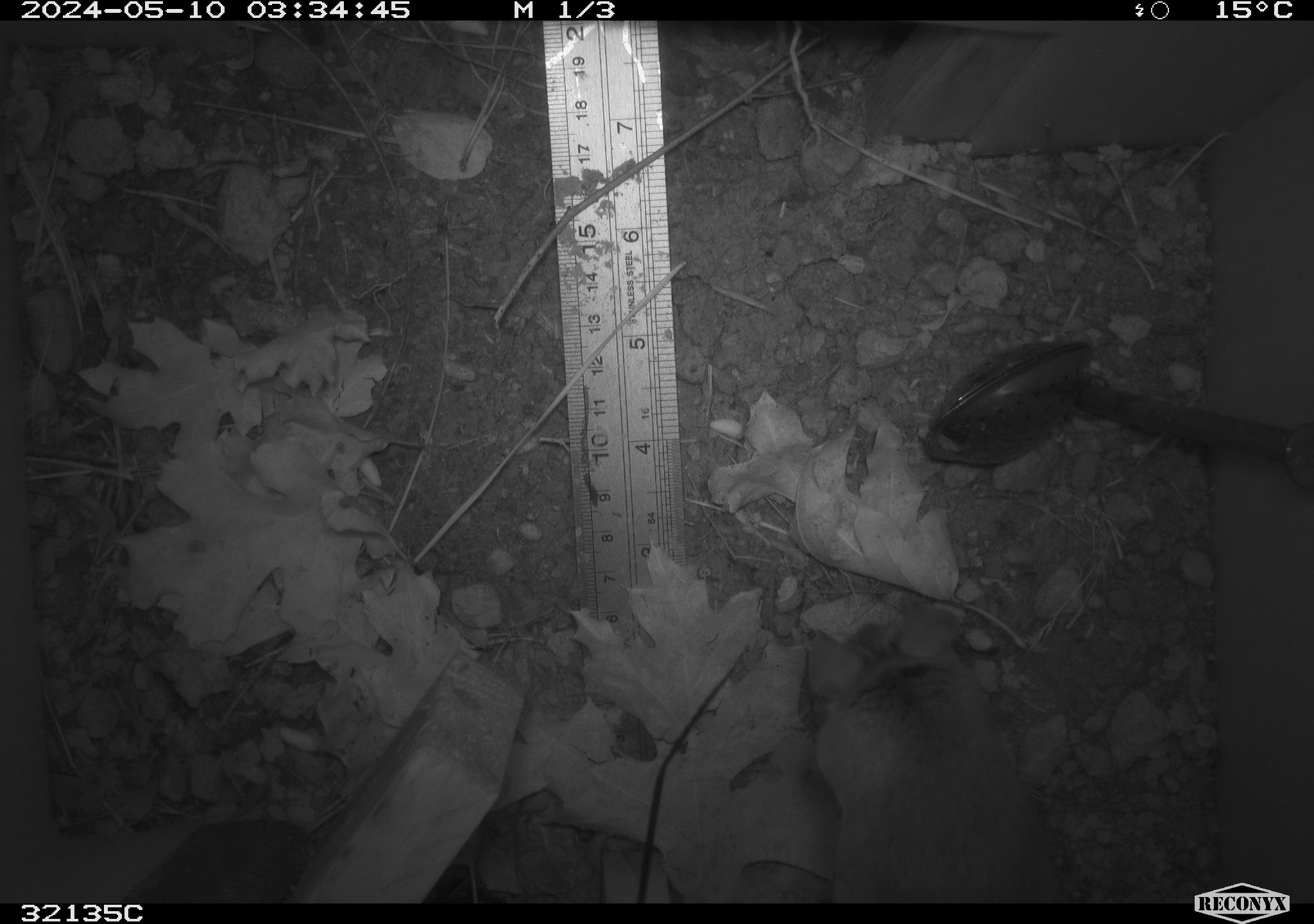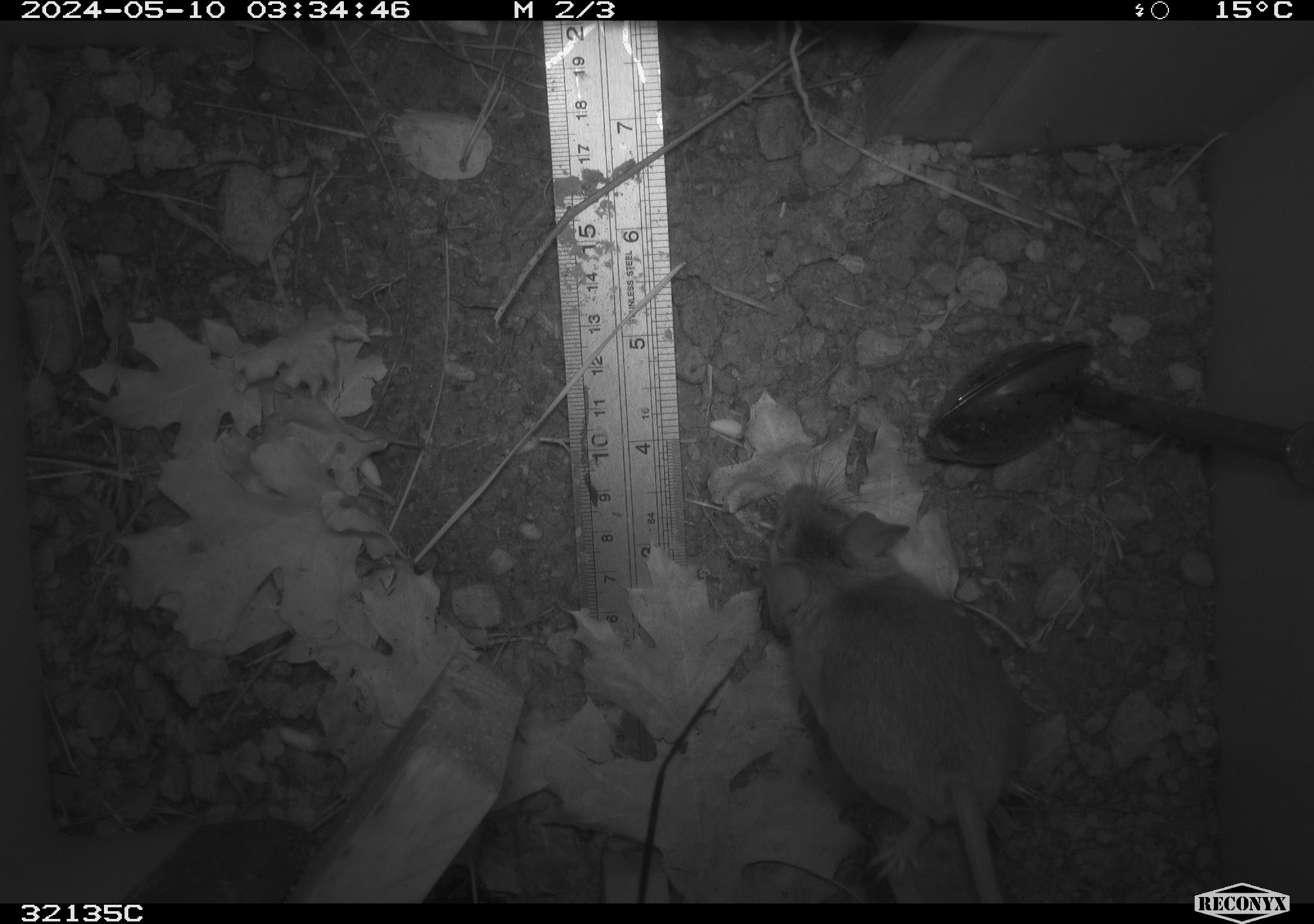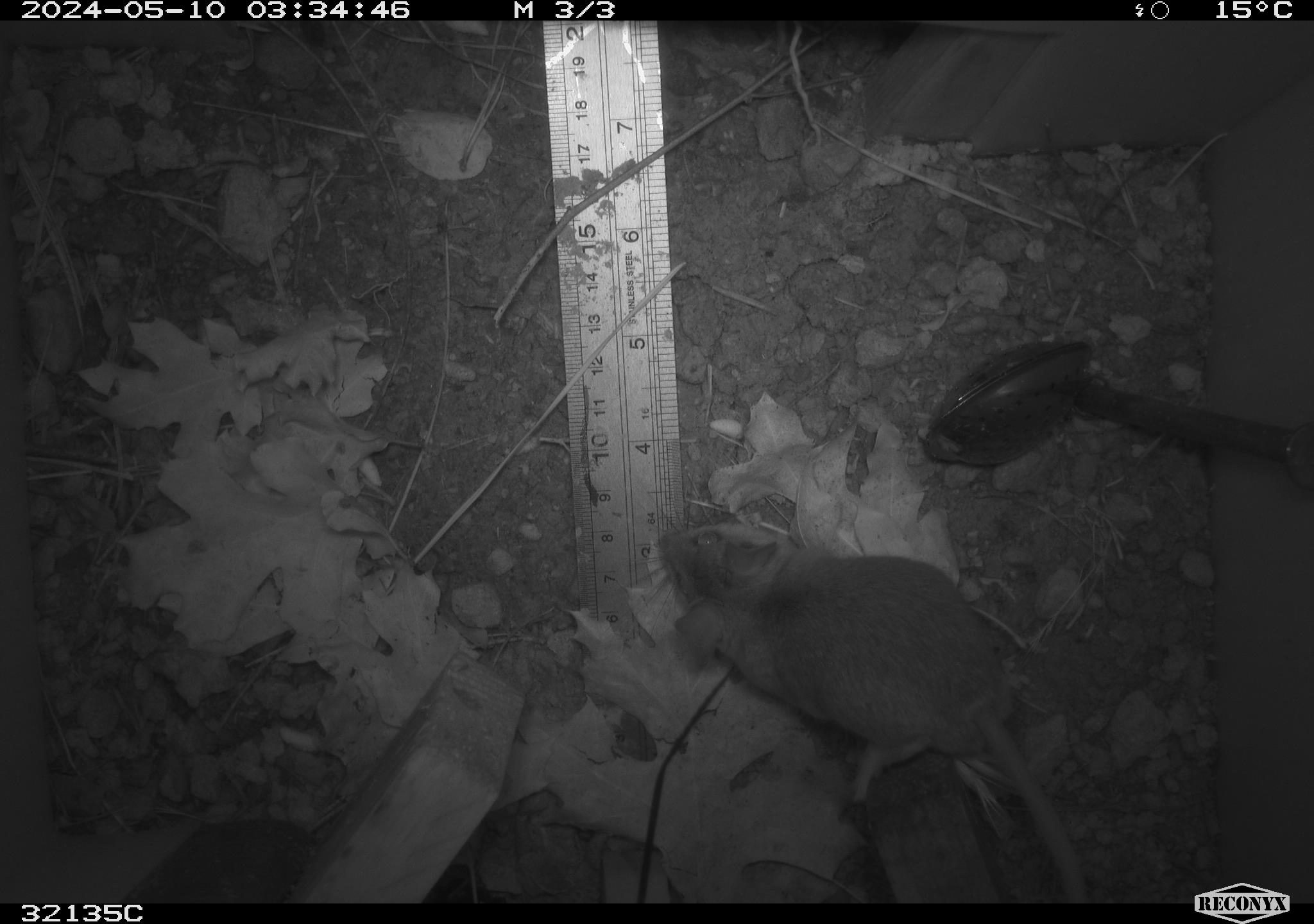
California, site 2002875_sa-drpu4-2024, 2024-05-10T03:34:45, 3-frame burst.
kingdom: Animalia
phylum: Chordata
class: Mammalia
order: Rodentia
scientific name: Rodentia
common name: rodent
Rodent (Rodentia).